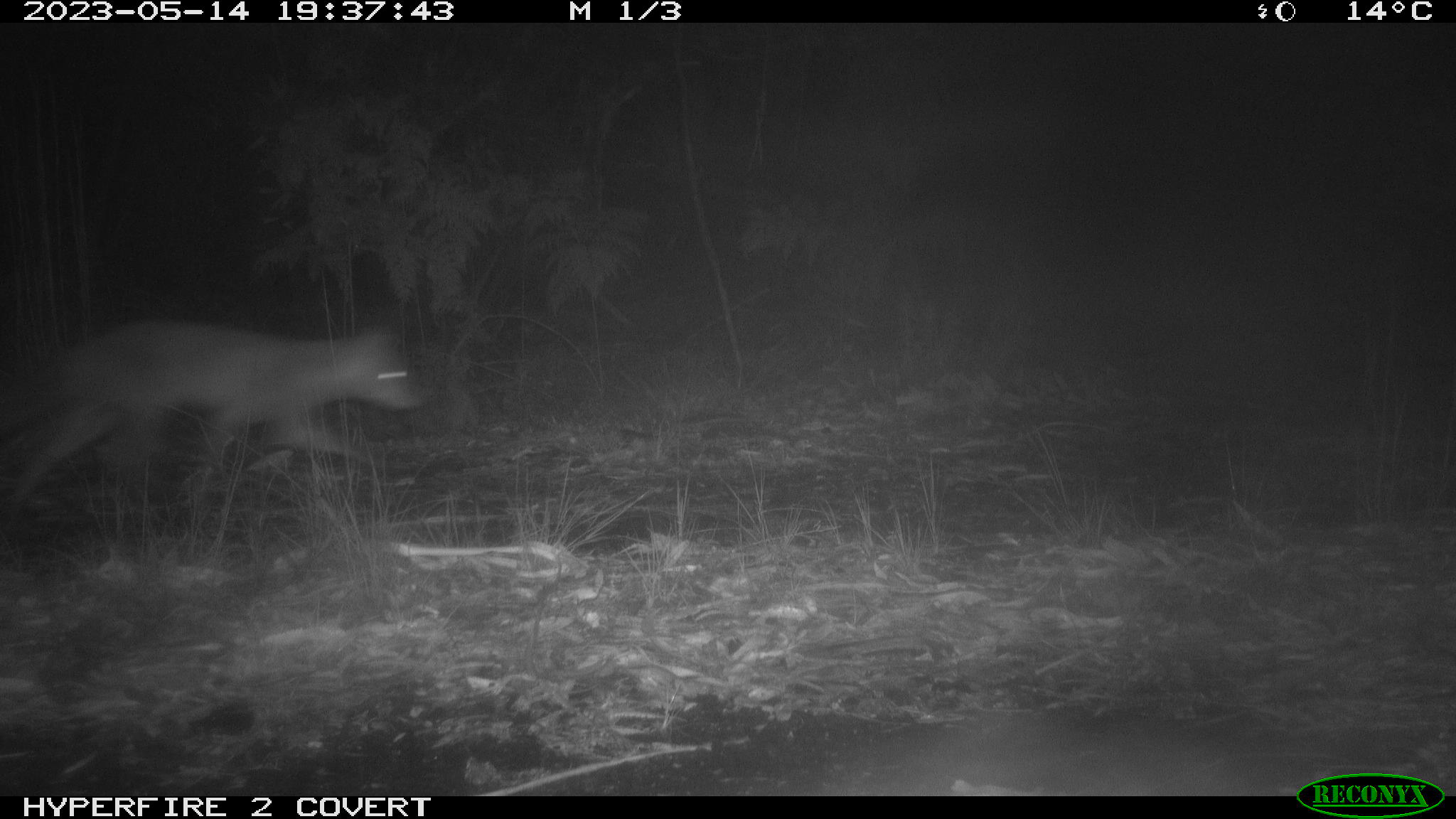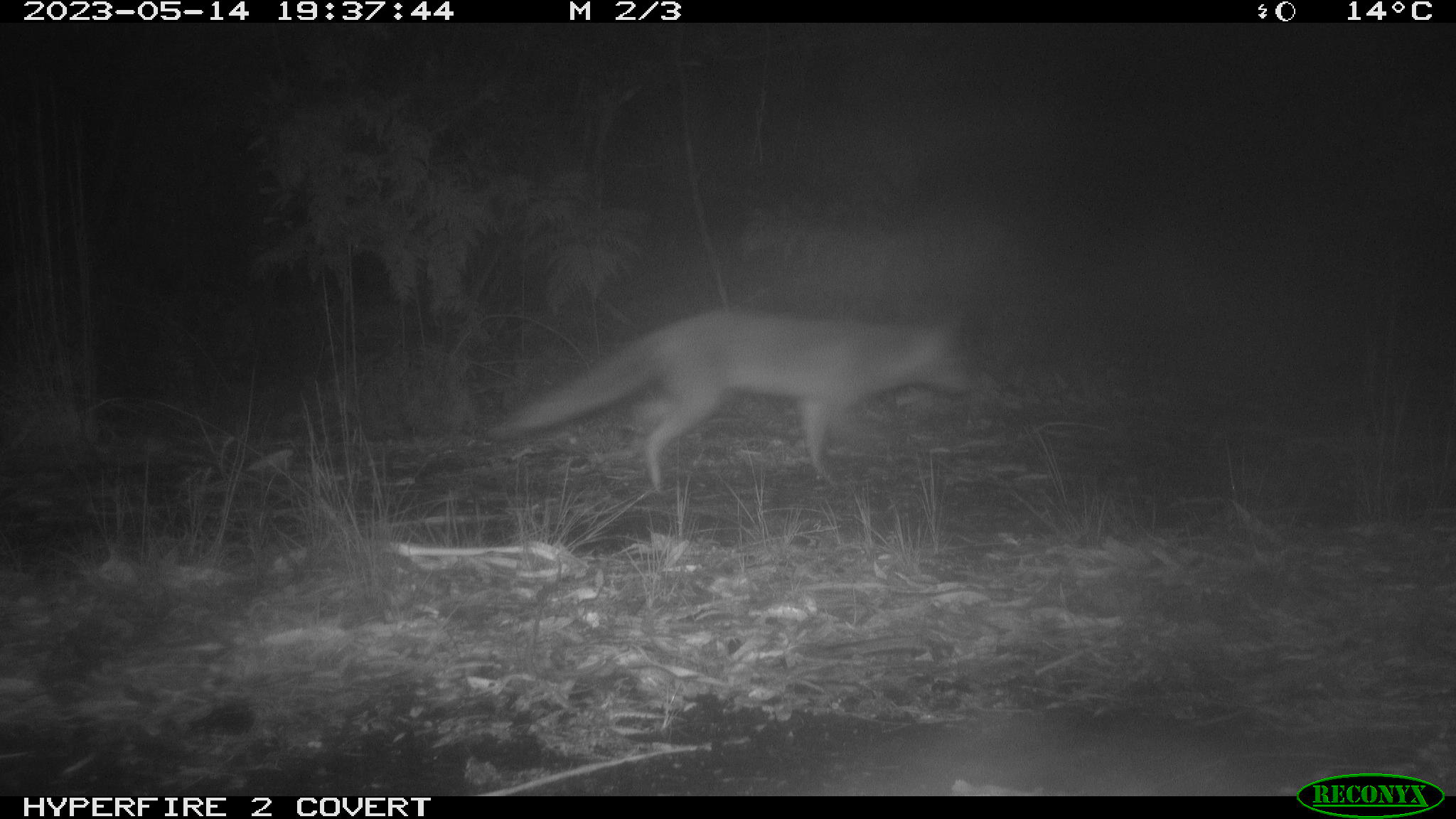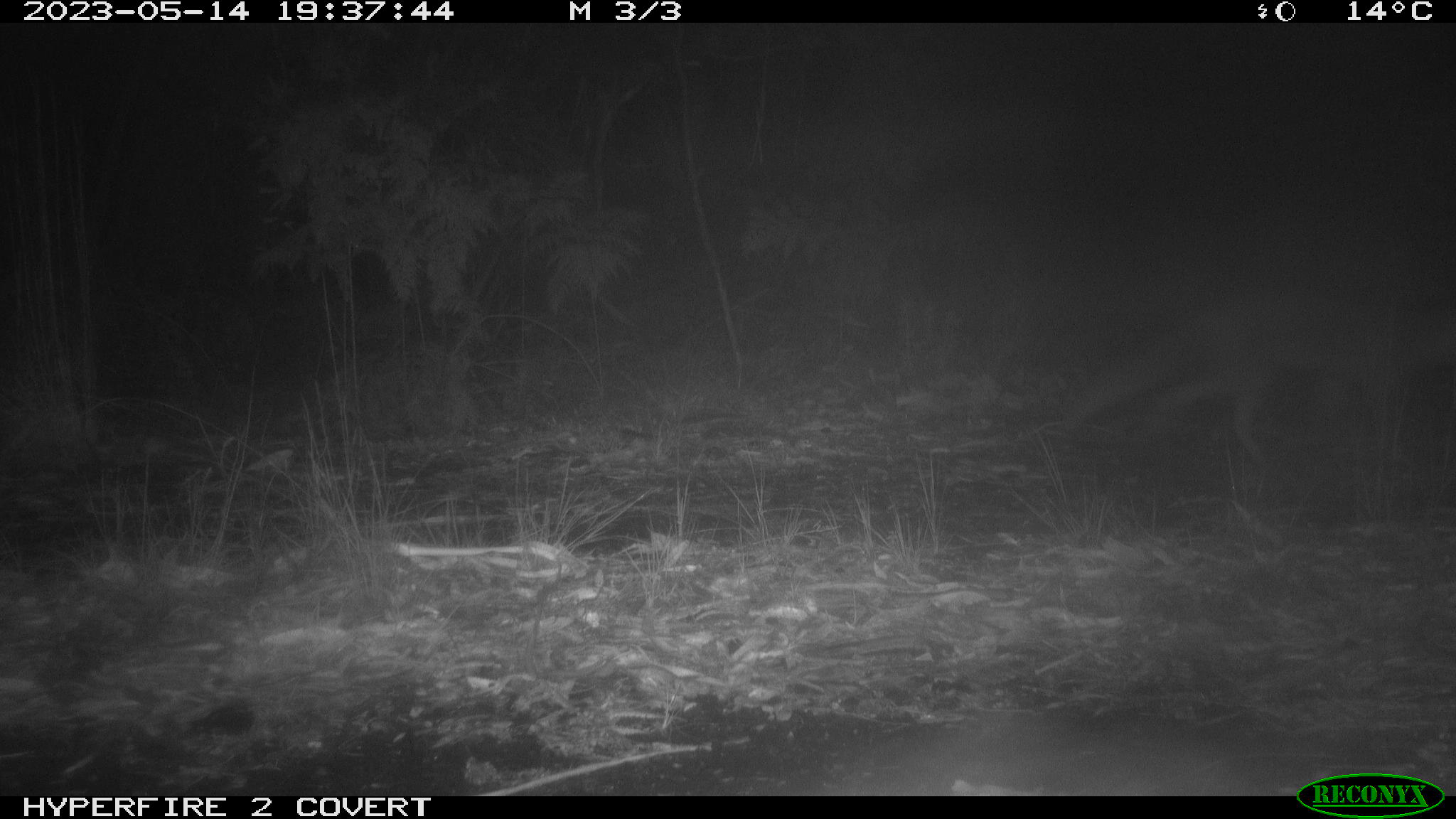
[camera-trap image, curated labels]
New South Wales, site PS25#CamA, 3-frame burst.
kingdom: Animalia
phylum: Chordata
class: Mammalia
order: Carnivora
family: Canidae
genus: Vulpes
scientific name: Vulpes vulpes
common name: red fox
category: fox